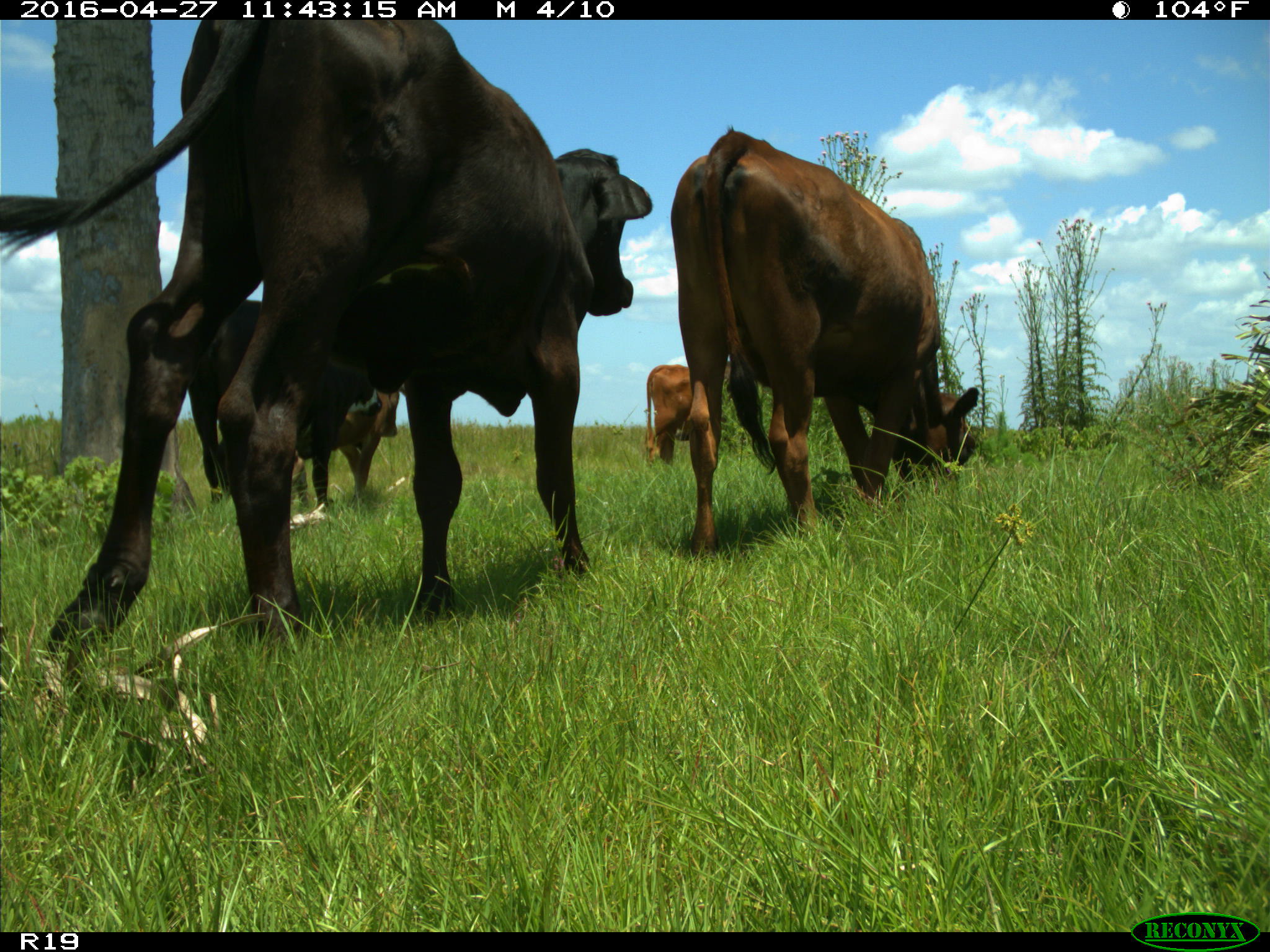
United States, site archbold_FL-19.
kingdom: Animalia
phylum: Chordata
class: Mammalia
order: Artiodactyla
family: Bovidae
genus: Bos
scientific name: Bos taurus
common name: domestic cow